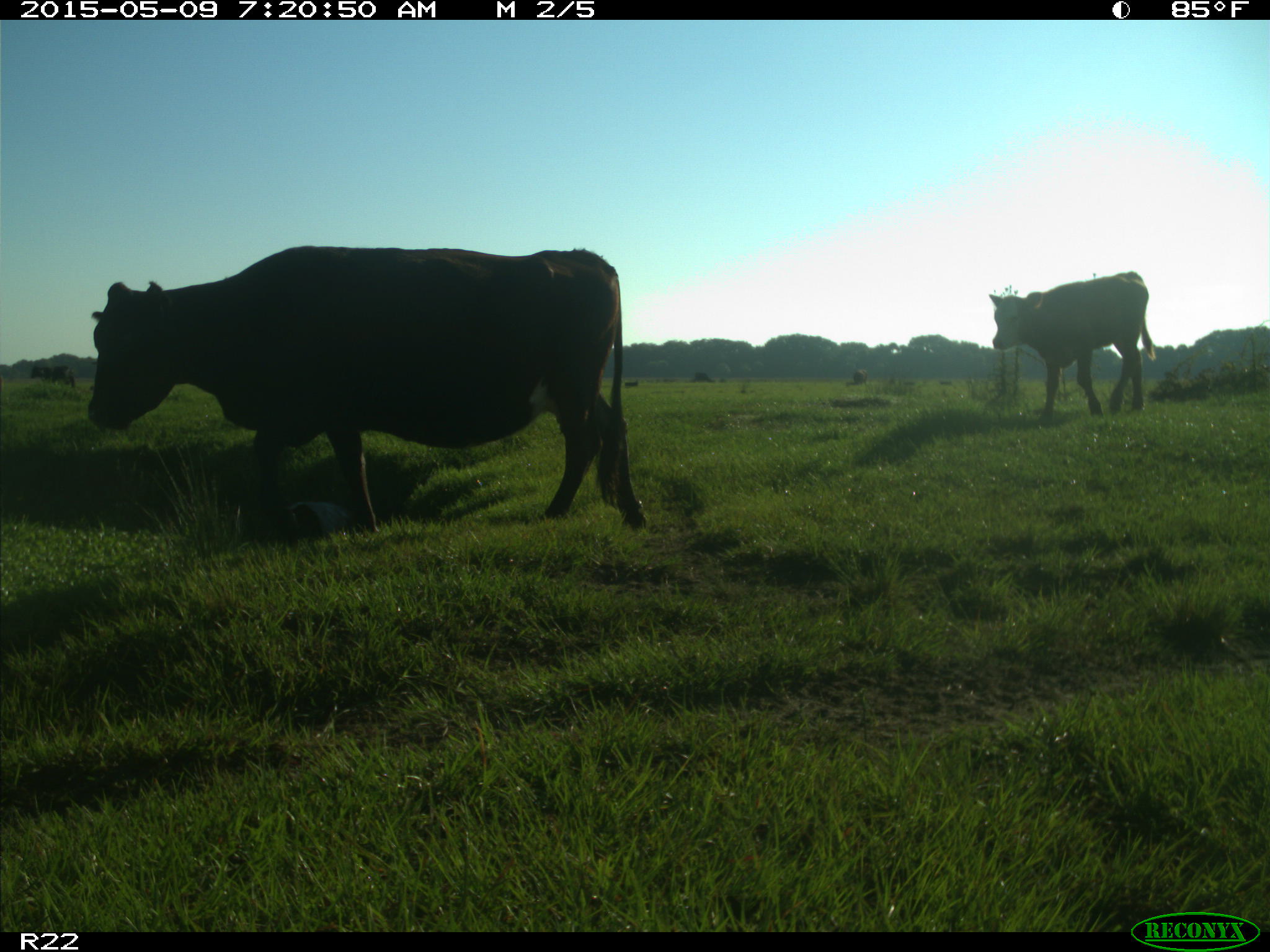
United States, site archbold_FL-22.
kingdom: Animalia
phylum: Chordata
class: Mammalia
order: Artiodactyla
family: Bovidae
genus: Bos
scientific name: Bos taurus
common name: domestic cow